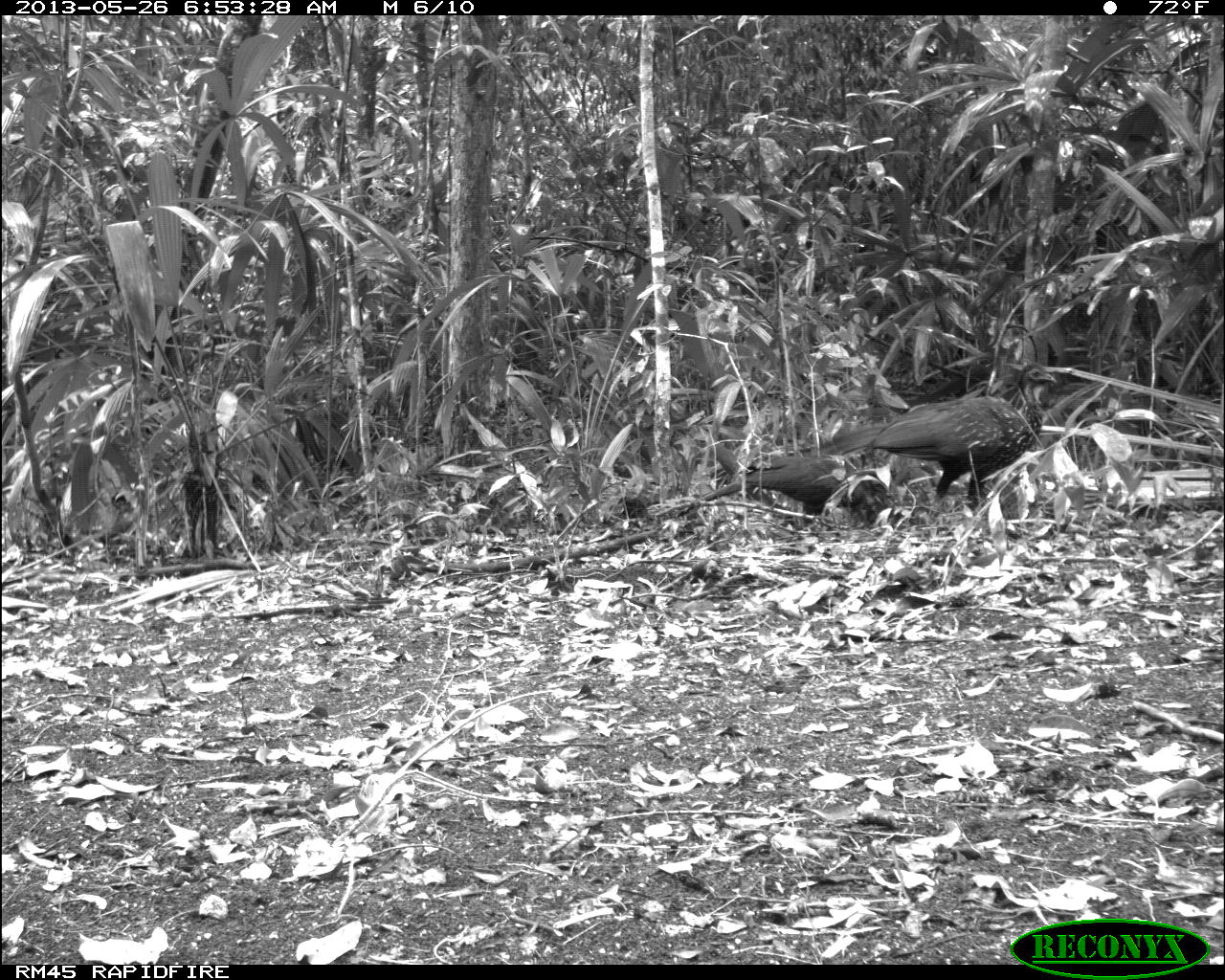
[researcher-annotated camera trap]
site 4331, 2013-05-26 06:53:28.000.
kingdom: Animalia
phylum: Chordata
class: Aves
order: Galliformes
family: Cracidae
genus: Penelope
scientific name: Penelope purpurascens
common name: crested guan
Penelope purpurascens (crested guan), count 2.